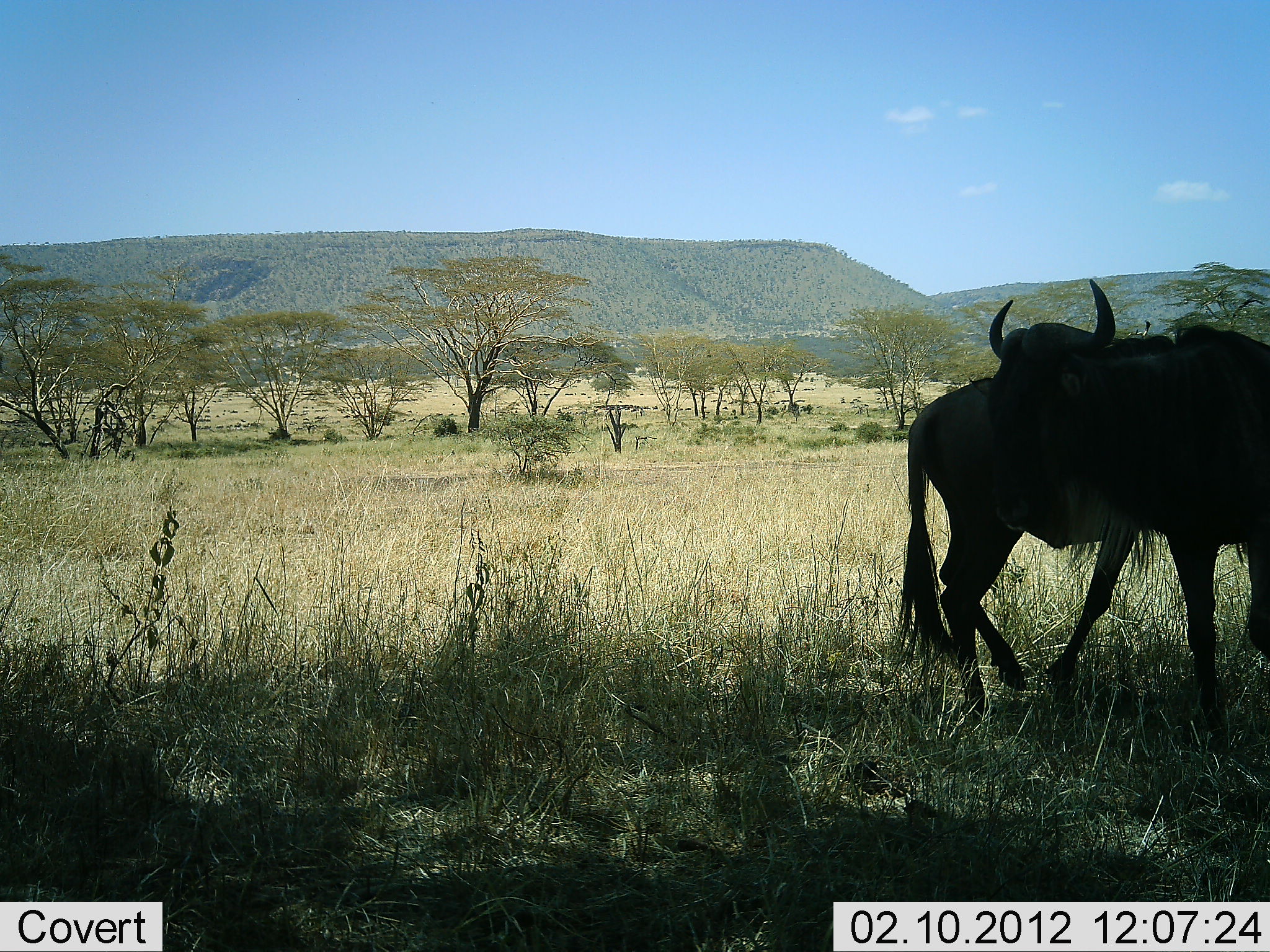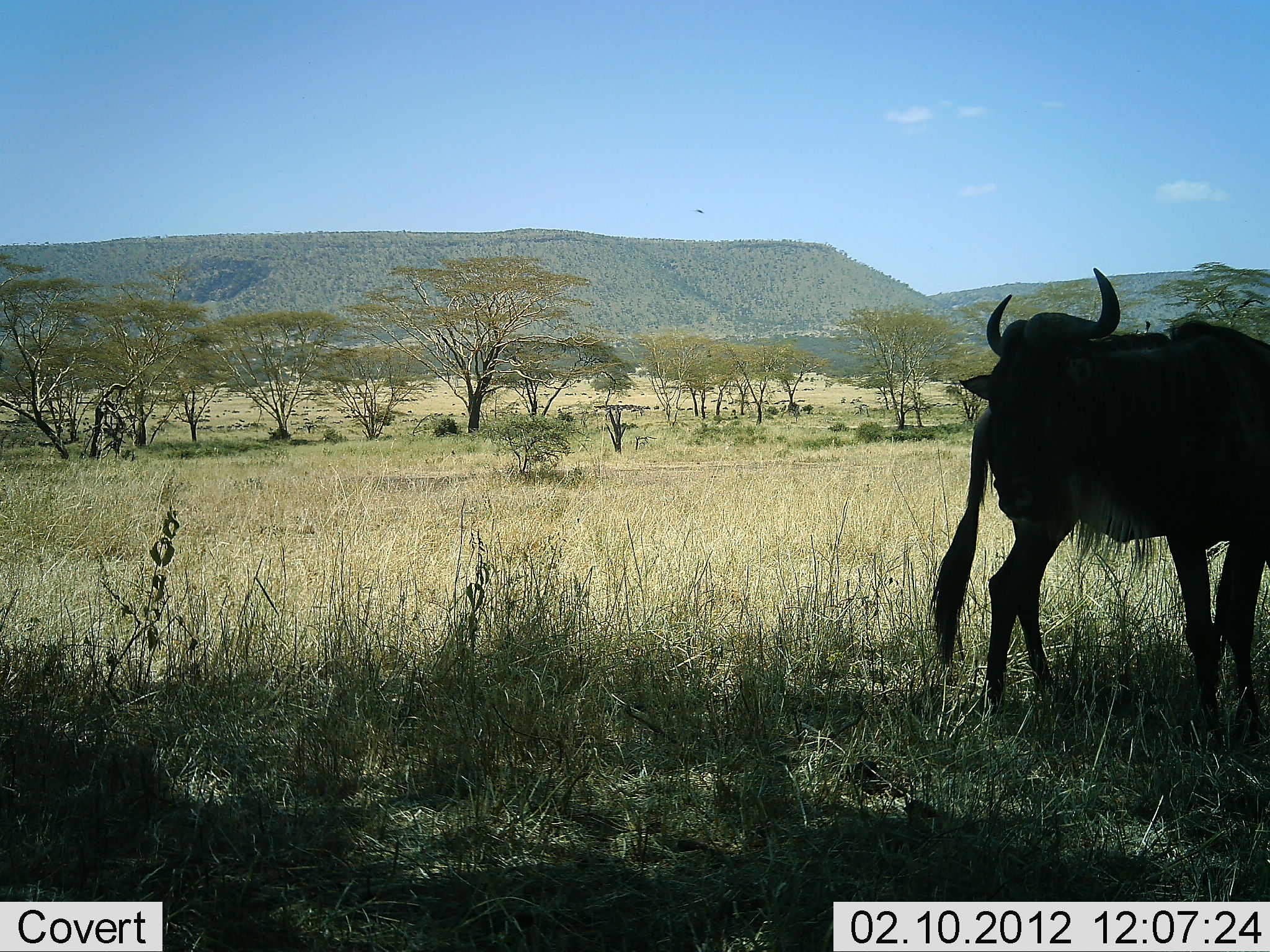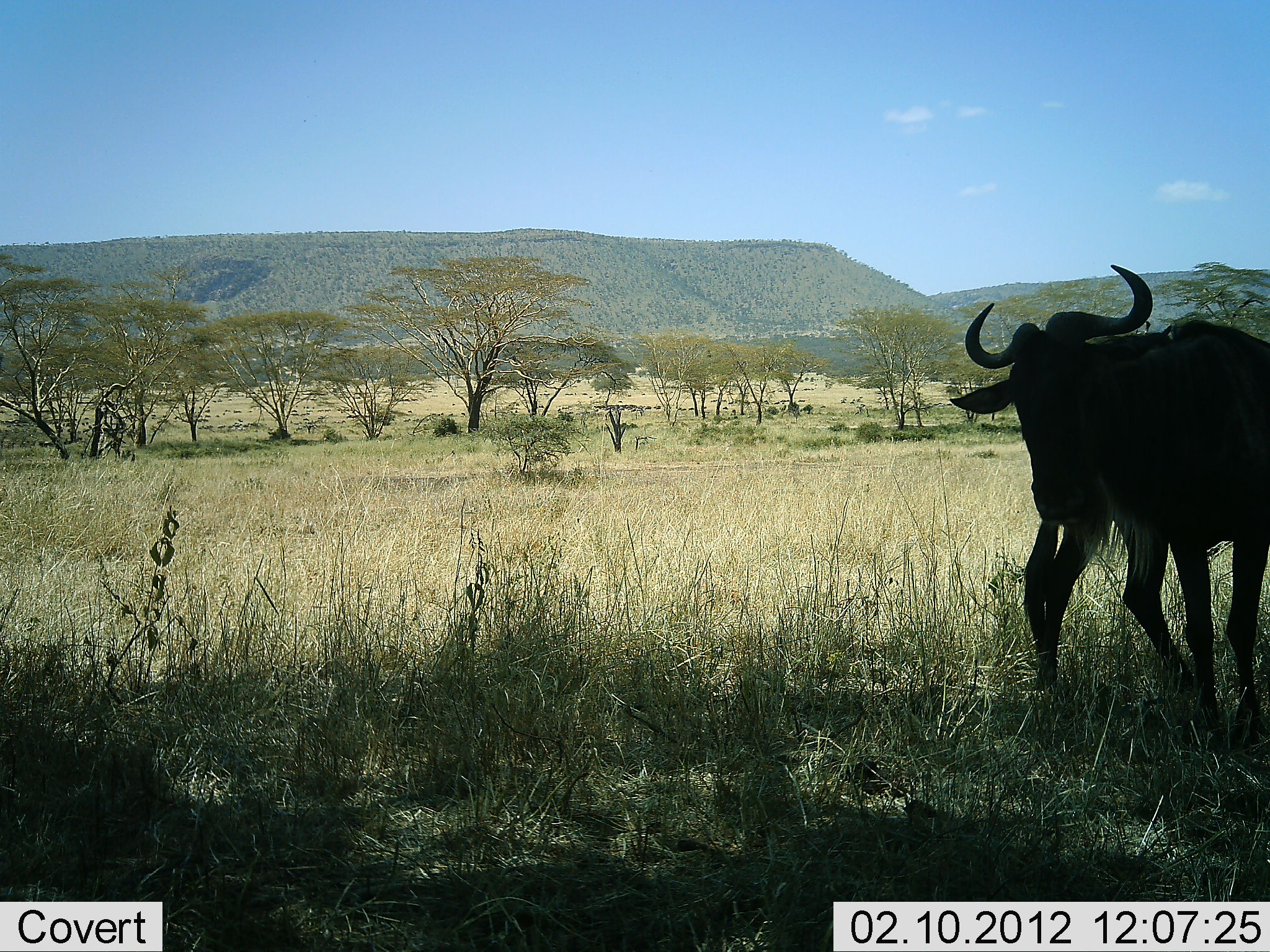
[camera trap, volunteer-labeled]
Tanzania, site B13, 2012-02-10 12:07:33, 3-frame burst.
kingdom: Animalia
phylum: Chordata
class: Mammalia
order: Artiodactyla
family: Bovidae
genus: Connochaetes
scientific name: Connochaetes taurinus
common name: blue wildebeest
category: wildebeest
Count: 2.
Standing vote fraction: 87%.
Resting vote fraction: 4%.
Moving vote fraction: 35%.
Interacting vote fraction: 9%.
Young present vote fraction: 0%.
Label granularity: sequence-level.